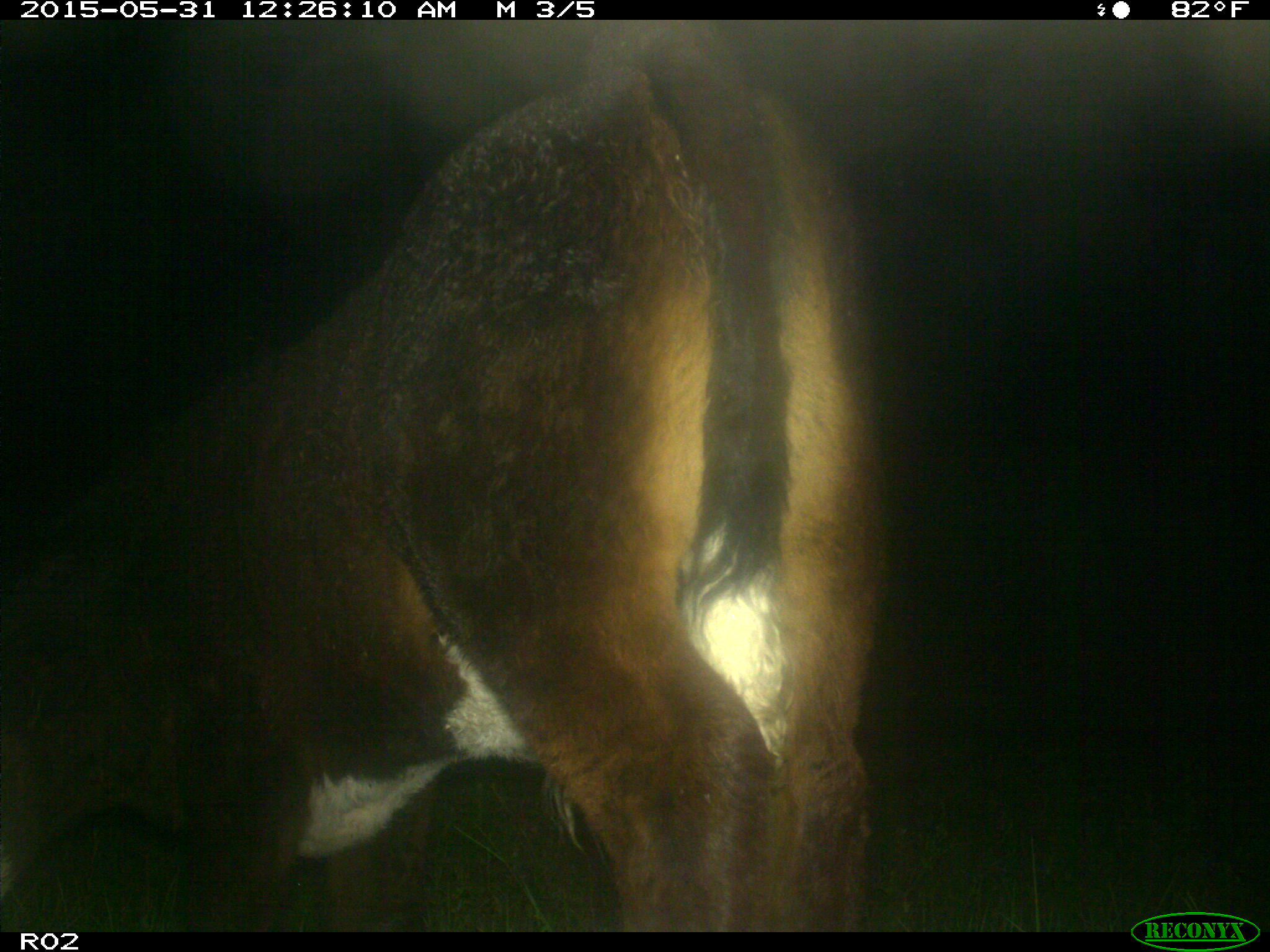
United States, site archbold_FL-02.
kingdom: Animalia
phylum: Chordata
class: Mammalia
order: Artiodactyla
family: Bovidae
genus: Bos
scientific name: Bos taurus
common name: domestic cow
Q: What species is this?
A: Bos taurus (domestic cow).